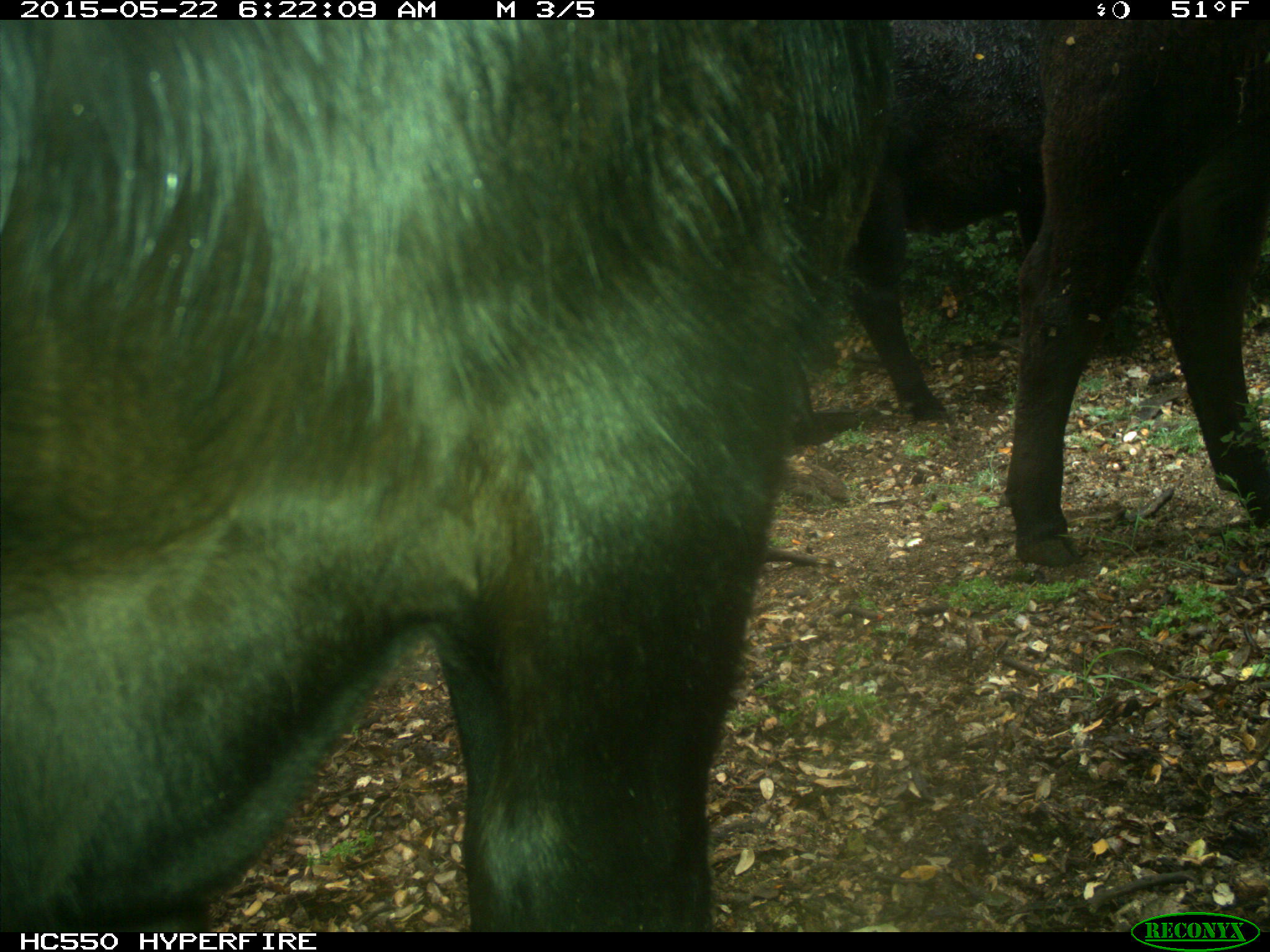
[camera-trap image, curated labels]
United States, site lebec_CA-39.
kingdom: Animalia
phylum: Chordata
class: Mammalia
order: Artiodactyla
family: Bovidae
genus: Bos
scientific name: Bos taurus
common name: domestic cow